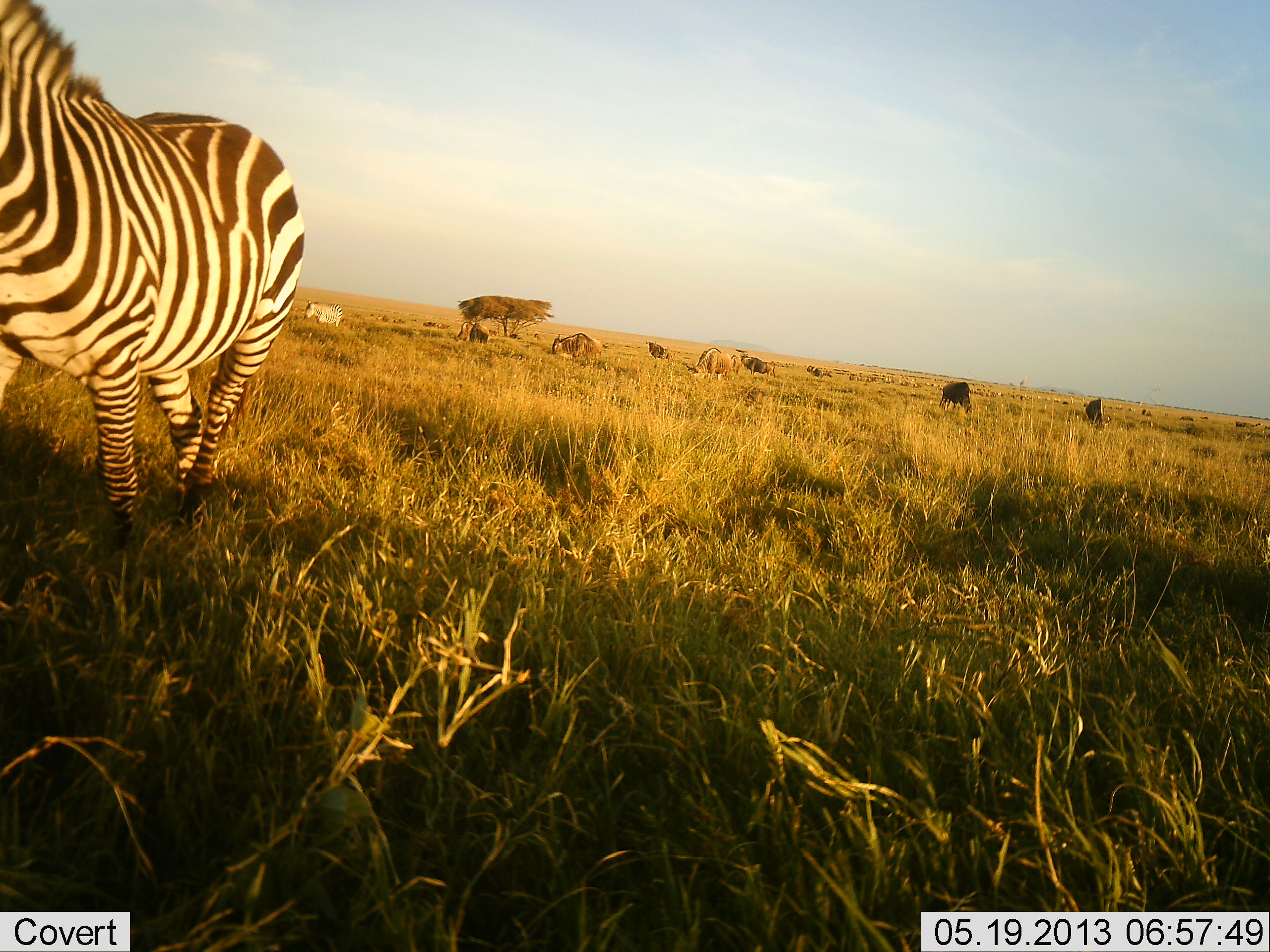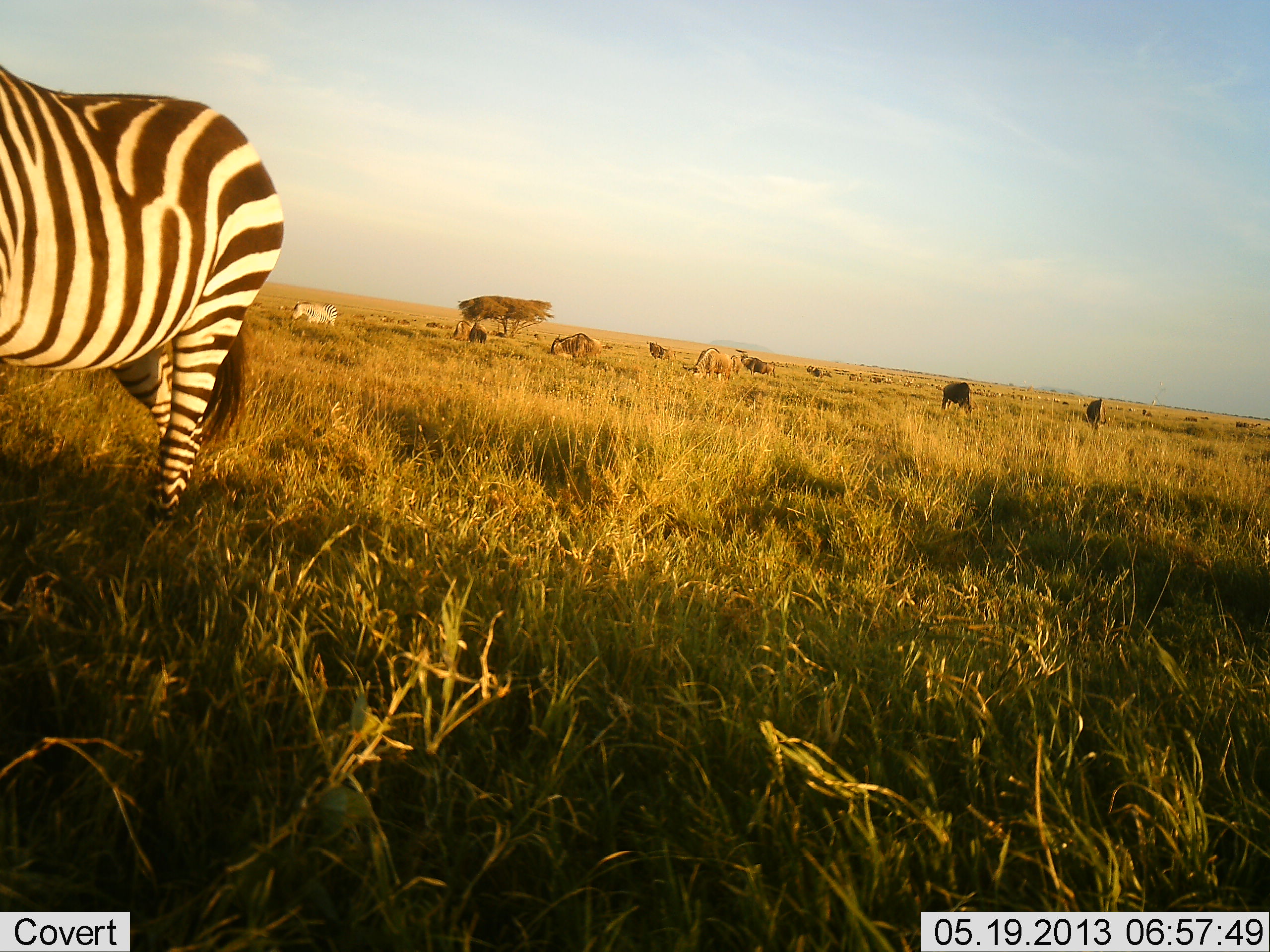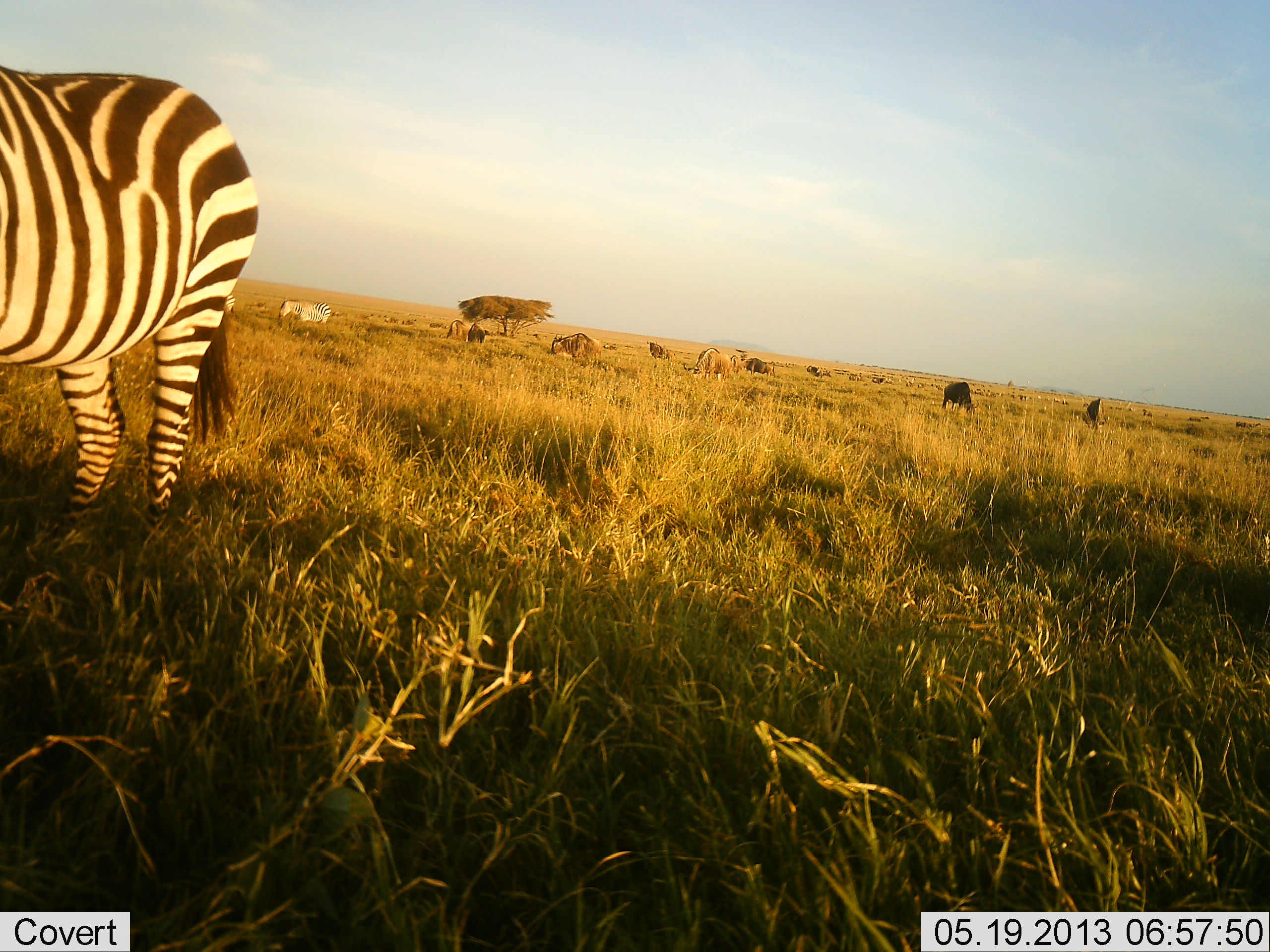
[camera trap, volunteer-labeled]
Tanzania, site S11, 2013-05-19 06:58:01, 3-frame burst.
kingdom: Animalia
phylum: Chordata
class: Mammalia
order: Artiodactyla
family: Bovidae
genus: Connochaetes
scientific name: Connochaetes taurinus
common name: blue wildebeest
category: wildebeest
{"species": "wildebeest (blue wildebeest) (Connochaetes taurinus)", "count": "8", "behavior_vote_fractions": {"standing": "40%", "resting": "0%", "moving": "40%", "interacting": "0%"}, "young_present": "0%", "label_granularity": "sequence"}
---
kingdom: Animalia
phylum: Chordata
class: Mammalia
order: Perissodactyla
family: Equidae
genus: Equus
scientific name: Equus quagga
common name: plains zebra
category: zebra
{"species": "zebra (plains zebra) (Equus quagga)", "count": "2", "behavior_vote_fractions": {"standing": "35%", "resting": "0%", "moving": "76%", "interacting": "0%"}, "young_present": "0%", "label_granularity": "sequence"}